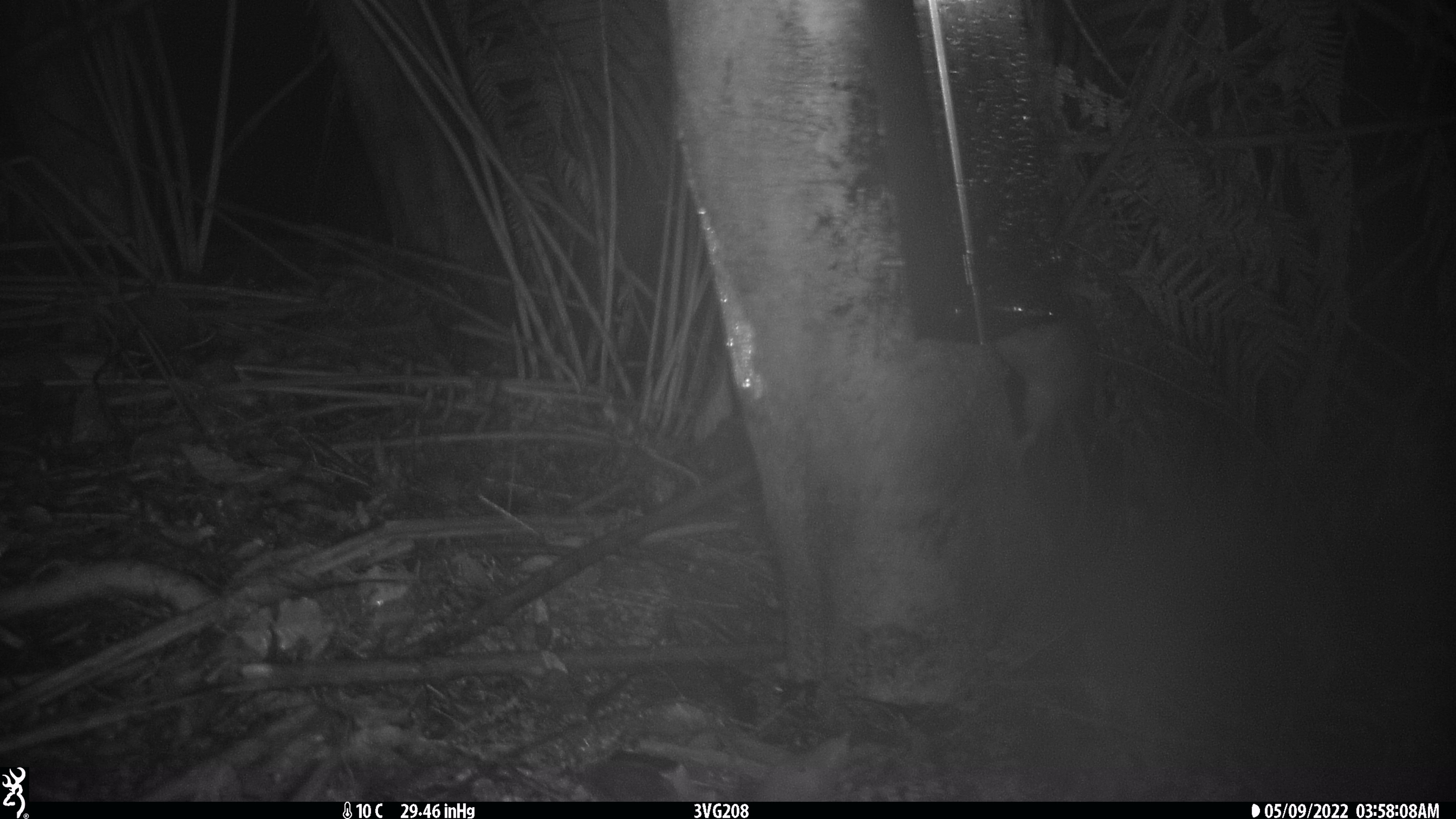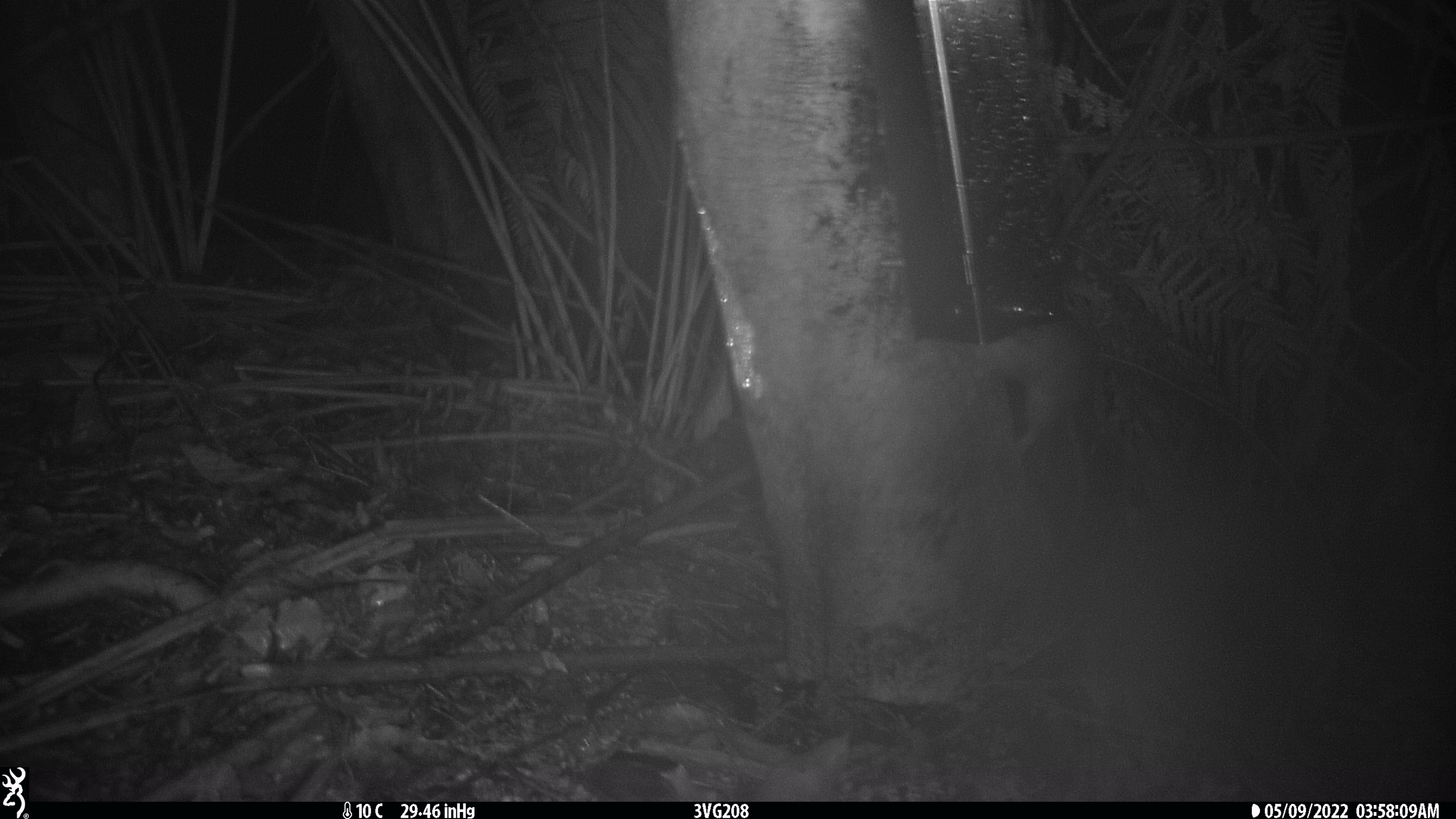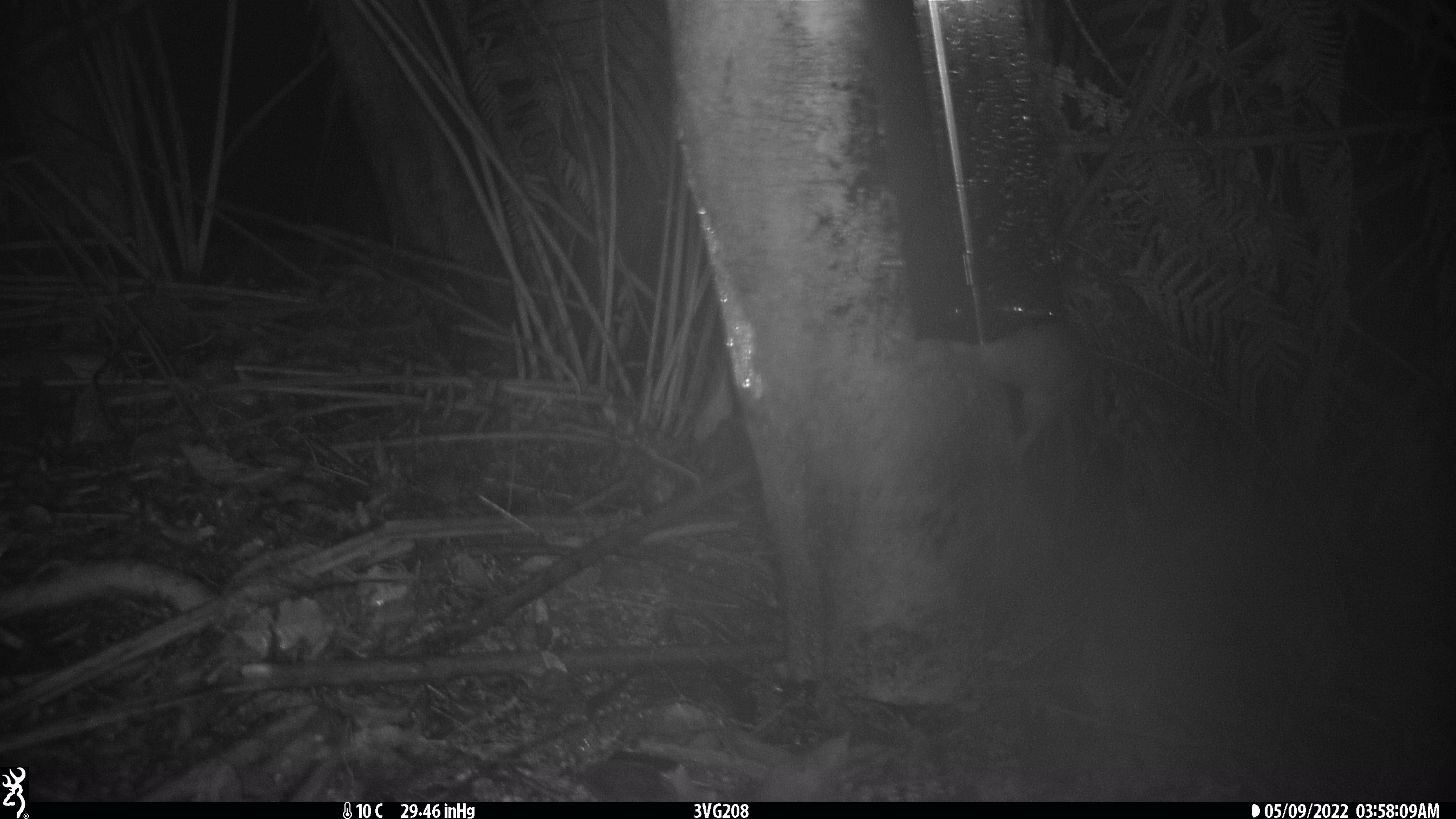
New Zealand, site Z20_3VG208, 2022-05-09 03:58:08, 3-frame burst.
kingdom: Animalia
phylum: Chordata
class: Mammalia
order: Rodentia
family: Muridae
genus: Rattus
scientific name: Rattus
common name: rat